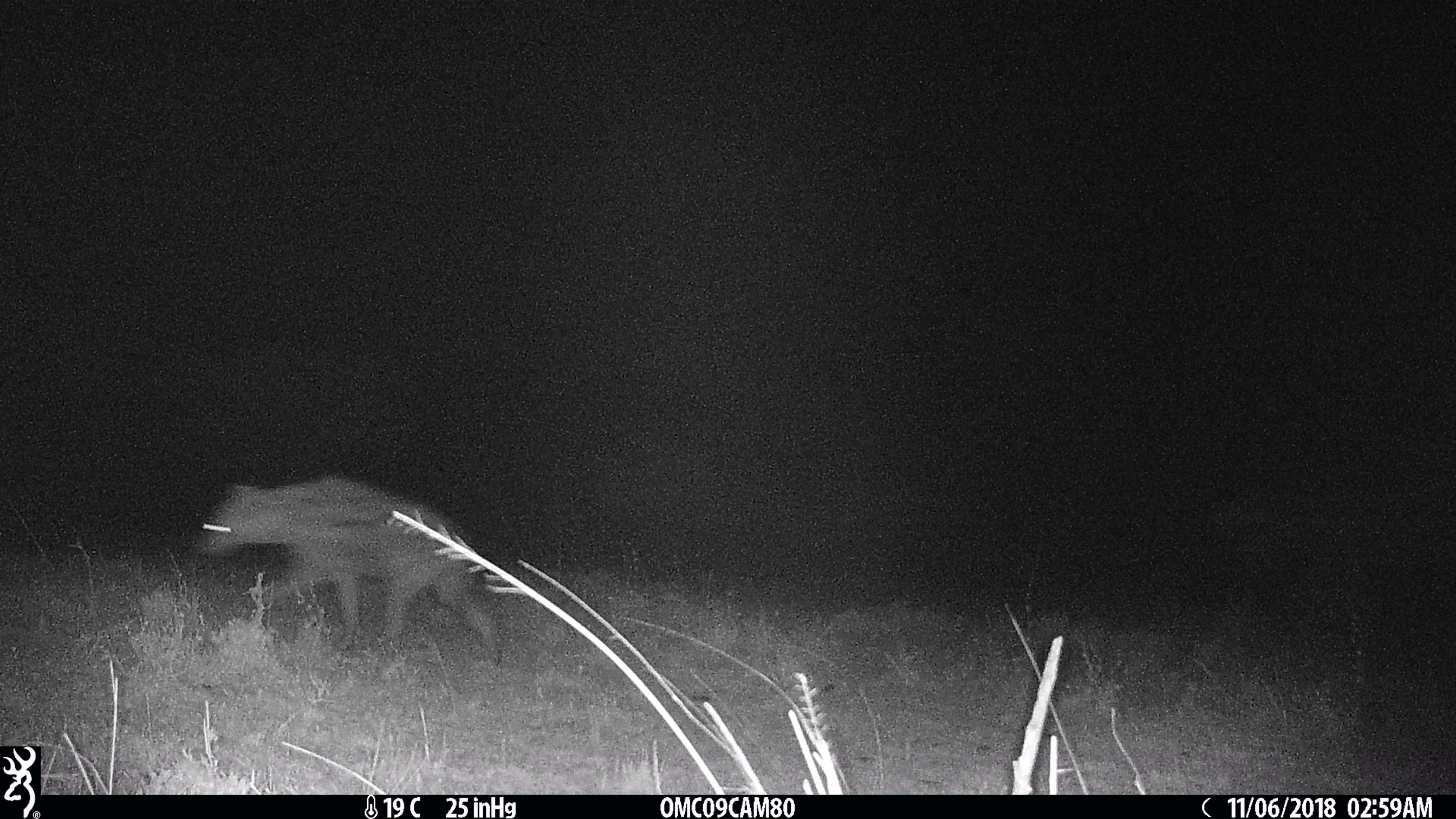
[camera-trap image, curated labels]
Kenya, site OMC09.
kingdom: Animalia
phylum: Chordata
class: Mammalia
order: Carnivora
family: Hyaenidae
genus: Crocuta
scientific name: Crocuta crocuta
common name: spotted hyena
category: hyena spotted